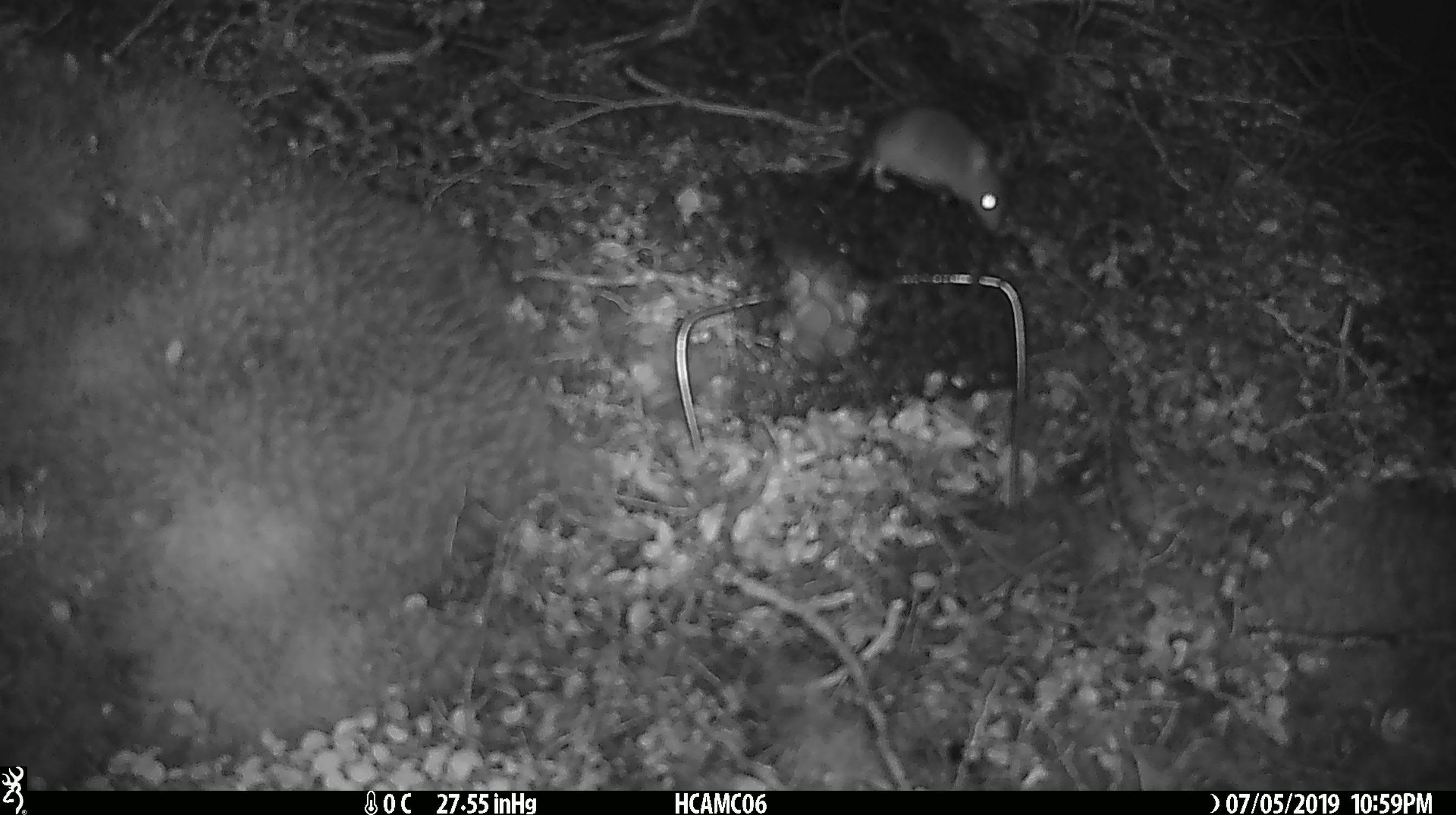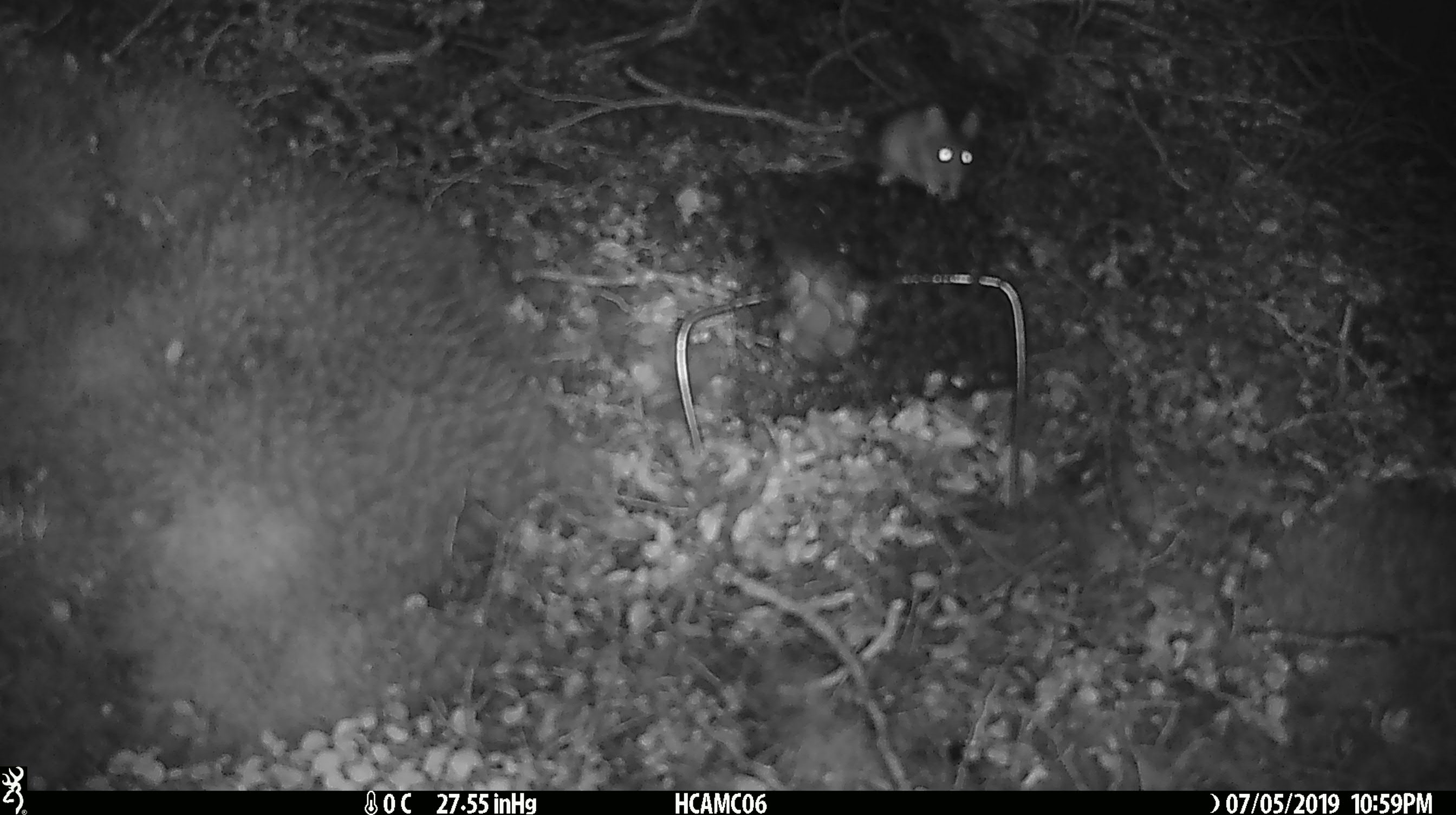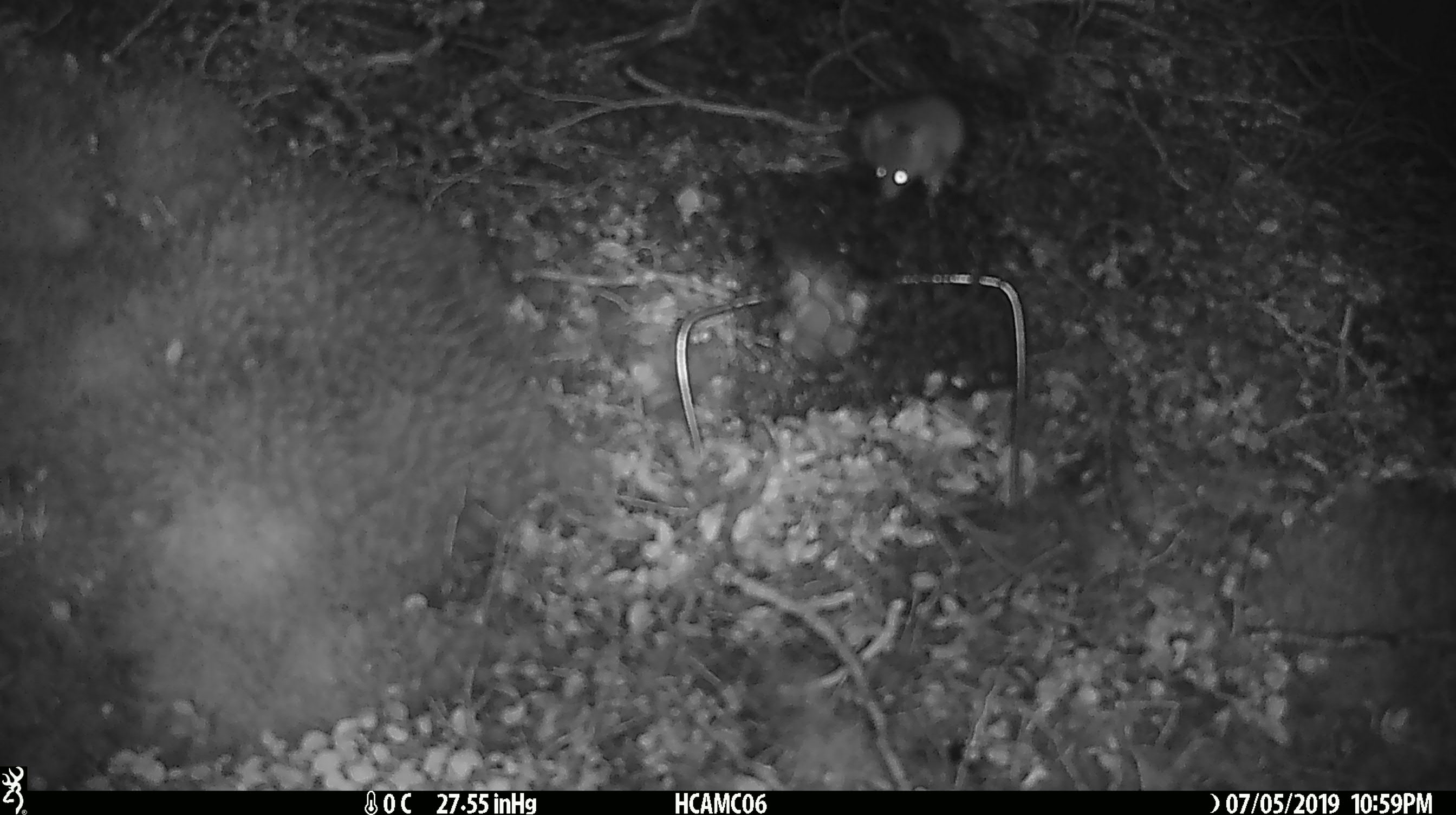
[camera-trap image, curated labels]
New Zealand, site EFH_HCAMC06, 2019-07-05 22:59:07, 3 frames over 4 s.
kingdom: Animalia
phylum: Chordata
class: Mammalia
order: Rodentia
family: Muridae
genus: Mus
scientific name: Mus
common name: mouse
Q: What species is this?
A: Mouse (Mus).